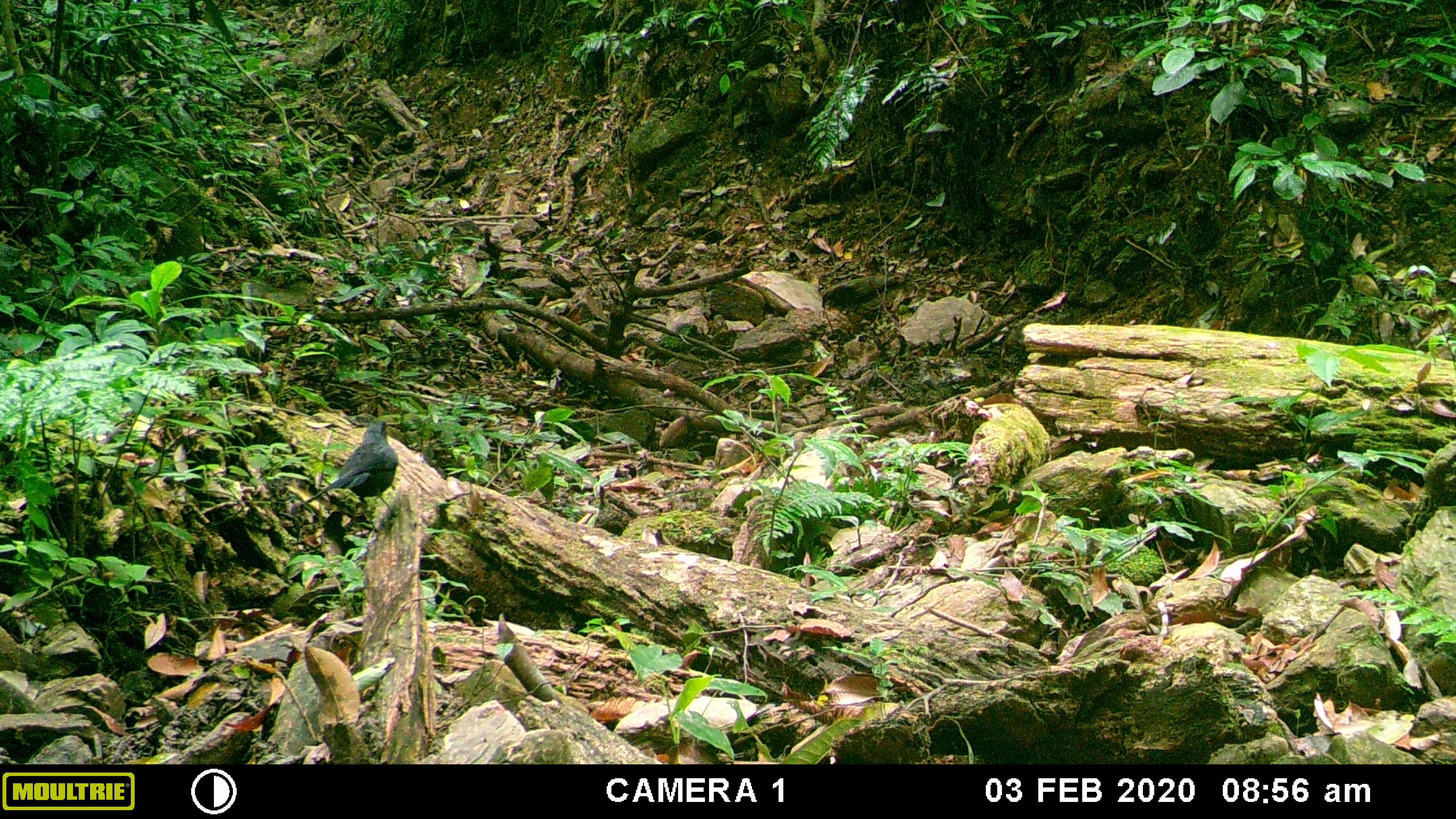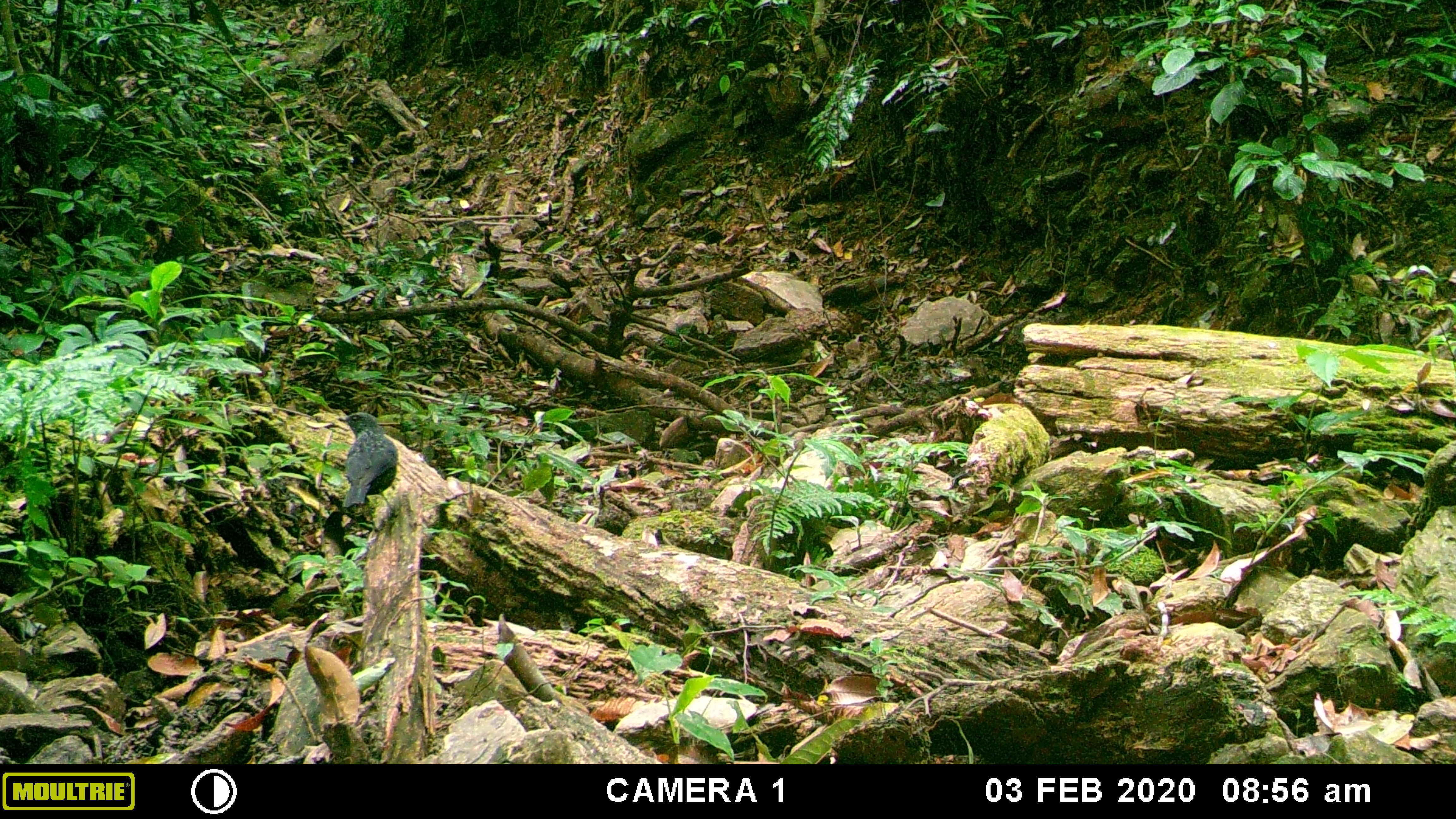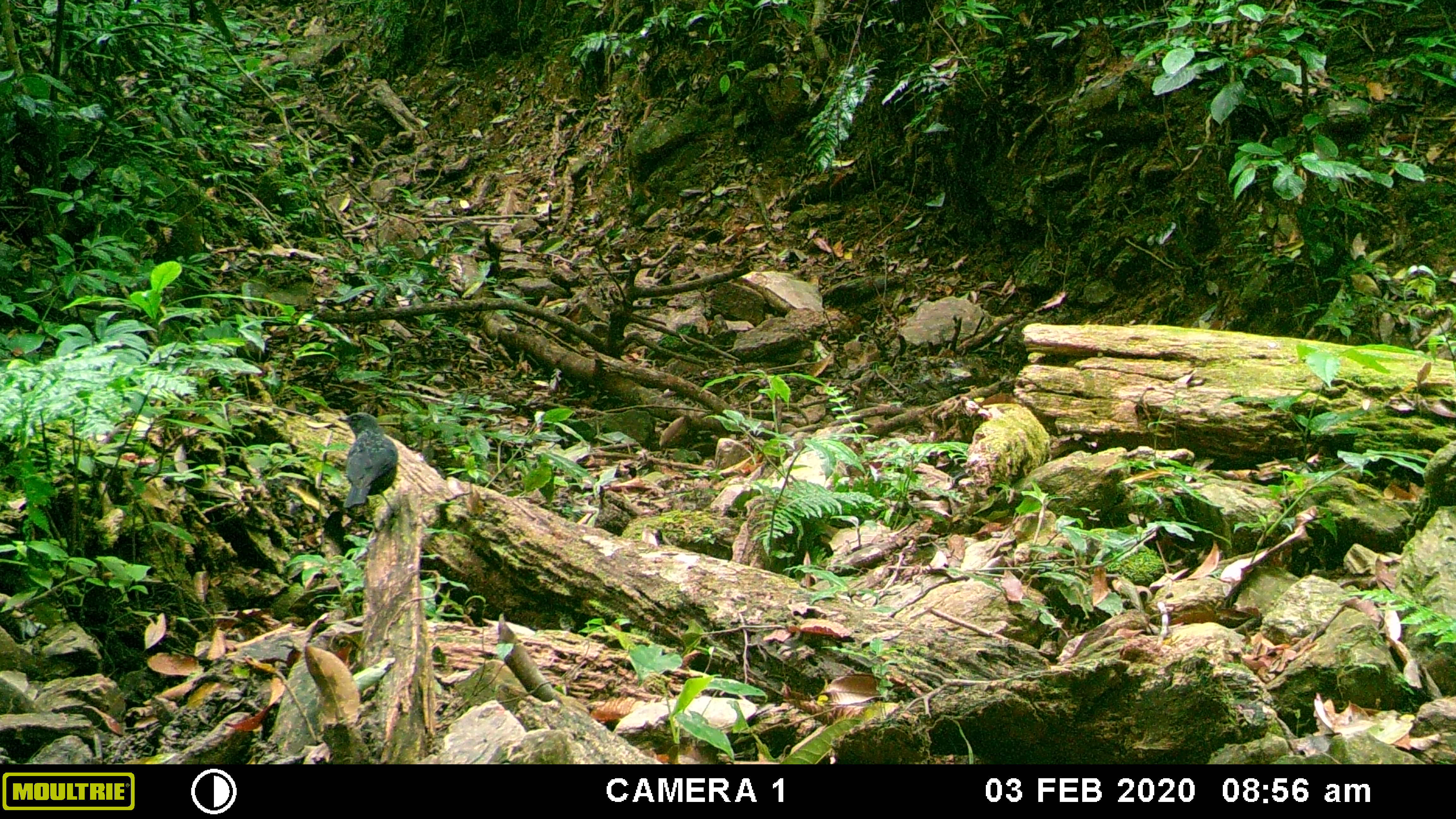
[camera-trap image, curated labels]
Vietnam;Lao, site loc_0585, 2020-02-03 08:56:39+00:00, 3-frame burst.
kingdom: Animalia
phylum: Chordata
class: Aves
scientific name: Aves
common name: bird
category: unidentified bird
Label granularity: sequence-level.